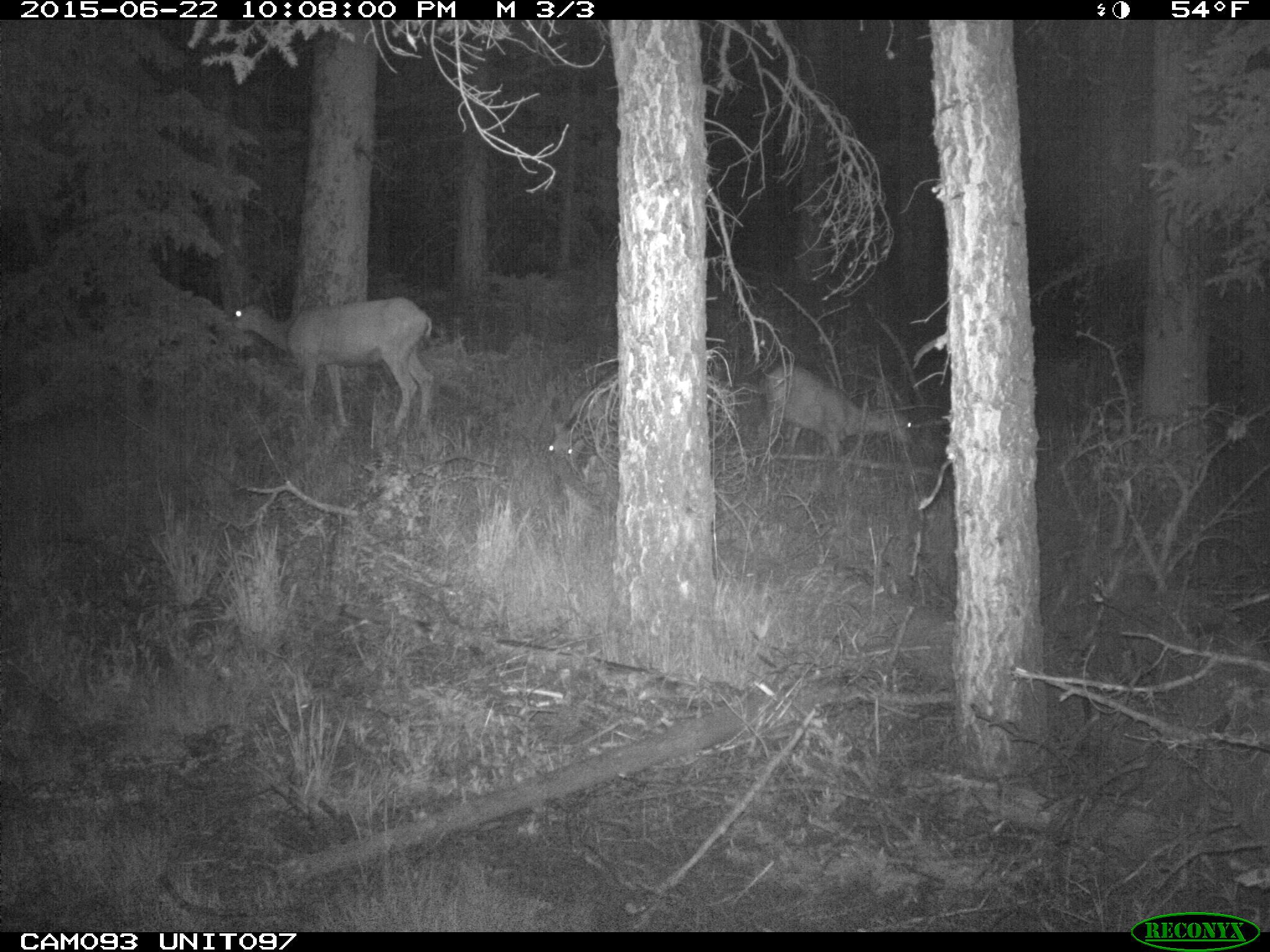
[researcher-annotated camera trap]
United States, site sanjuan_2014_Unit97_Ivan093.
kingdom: Animalia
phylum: Chordata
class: Mammalia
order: Artiodactyla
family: Cervidae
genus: Odocoileus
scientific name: Odocoileus hemionus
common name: mule deer